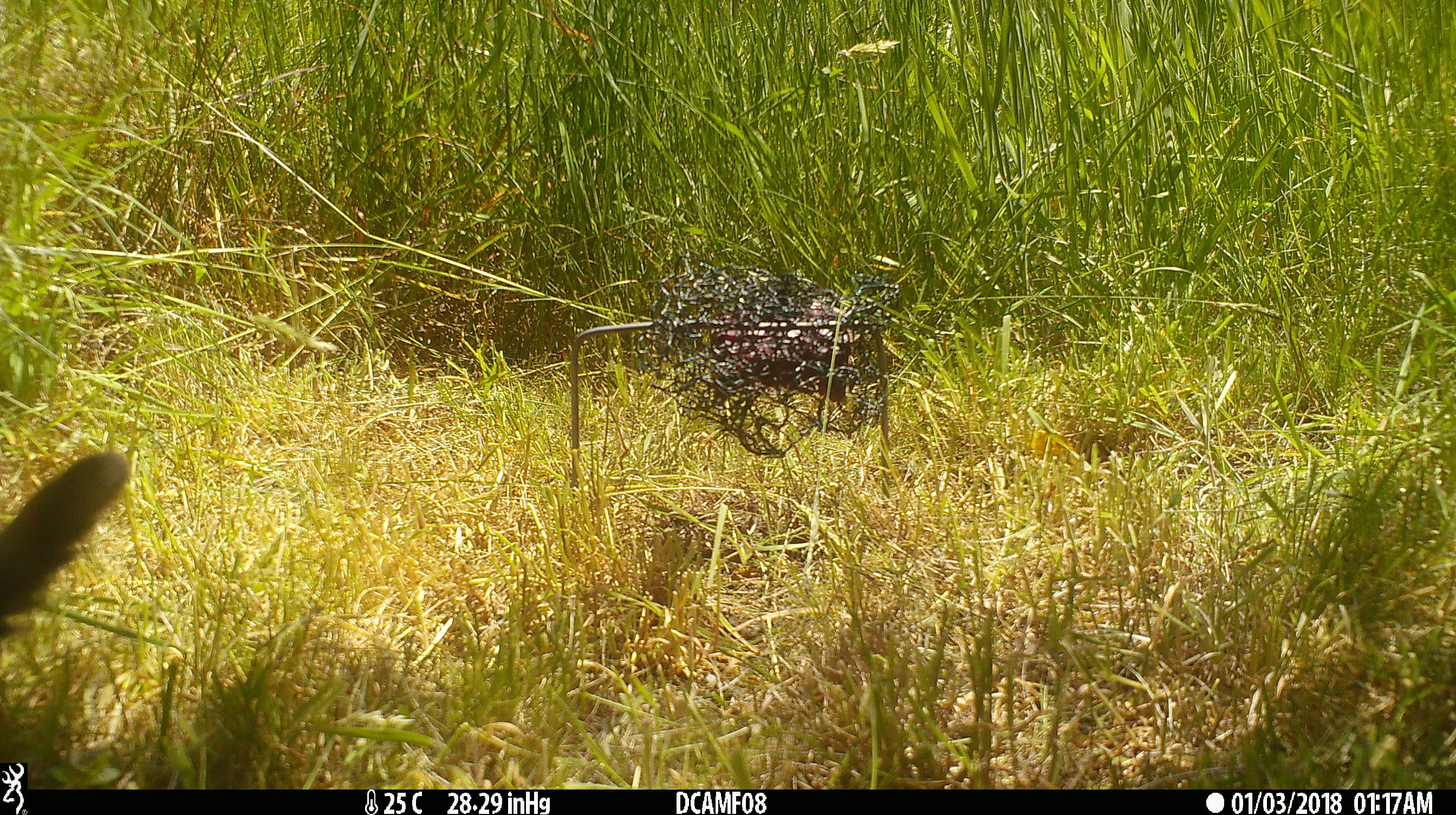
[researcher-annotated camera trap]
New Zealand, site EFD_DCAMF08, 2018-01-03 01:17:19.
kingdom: Animalia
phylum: Chordata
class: Mammalia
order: Carnivora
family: Felidae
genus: Felis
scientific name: Felis catus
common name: domestic cat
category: cat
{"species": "cat (domestic cat) (Felis catus)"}